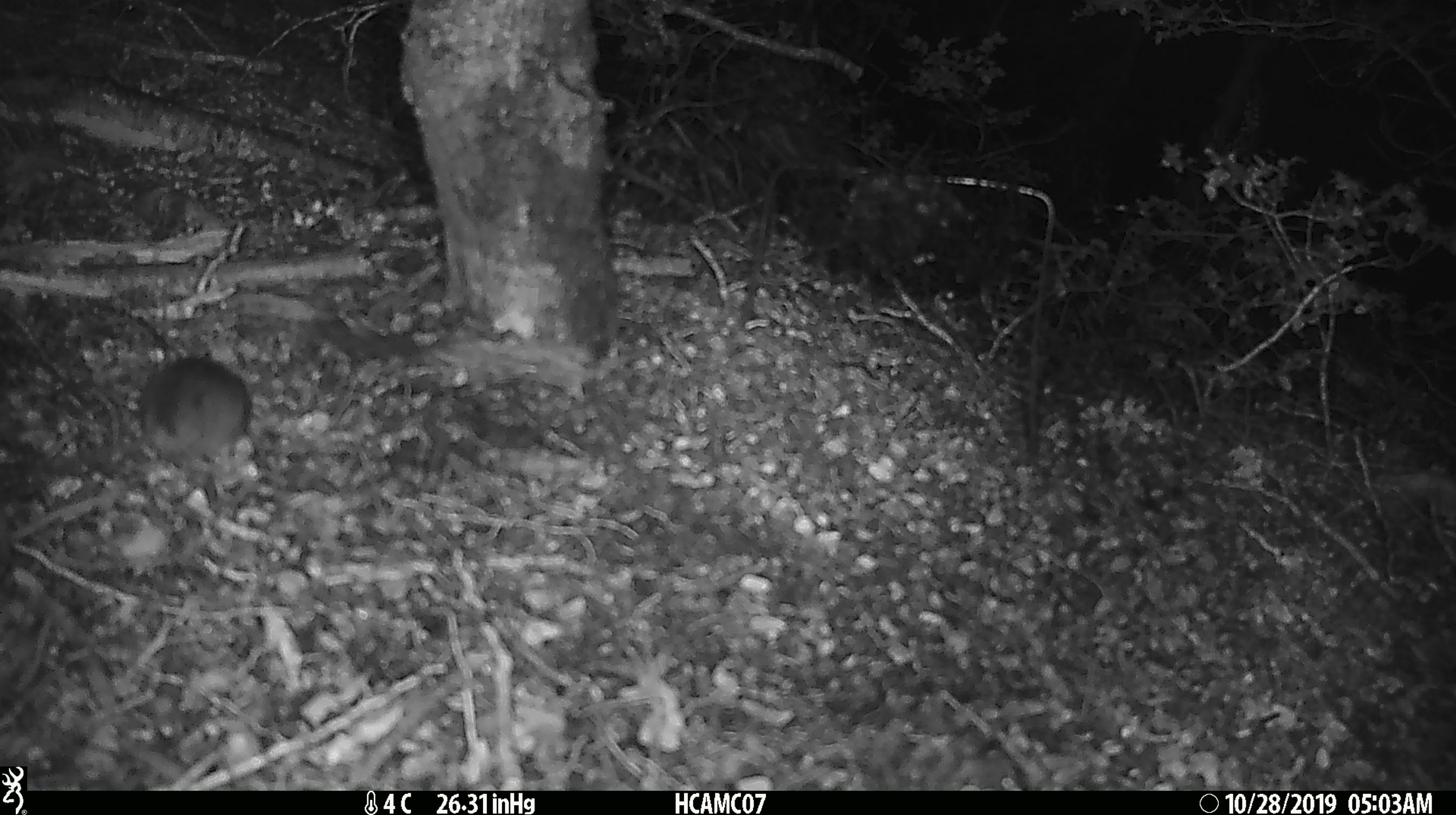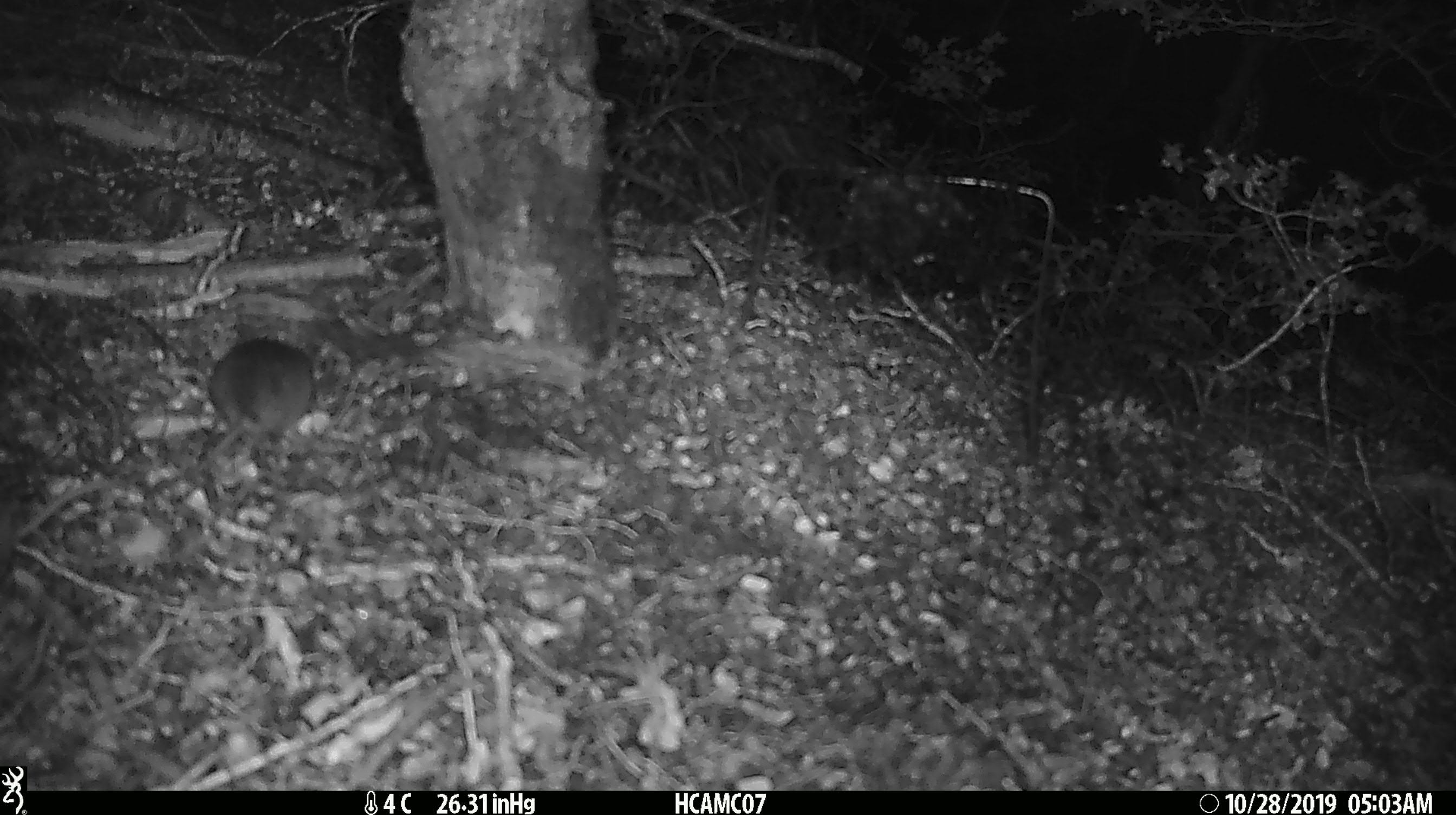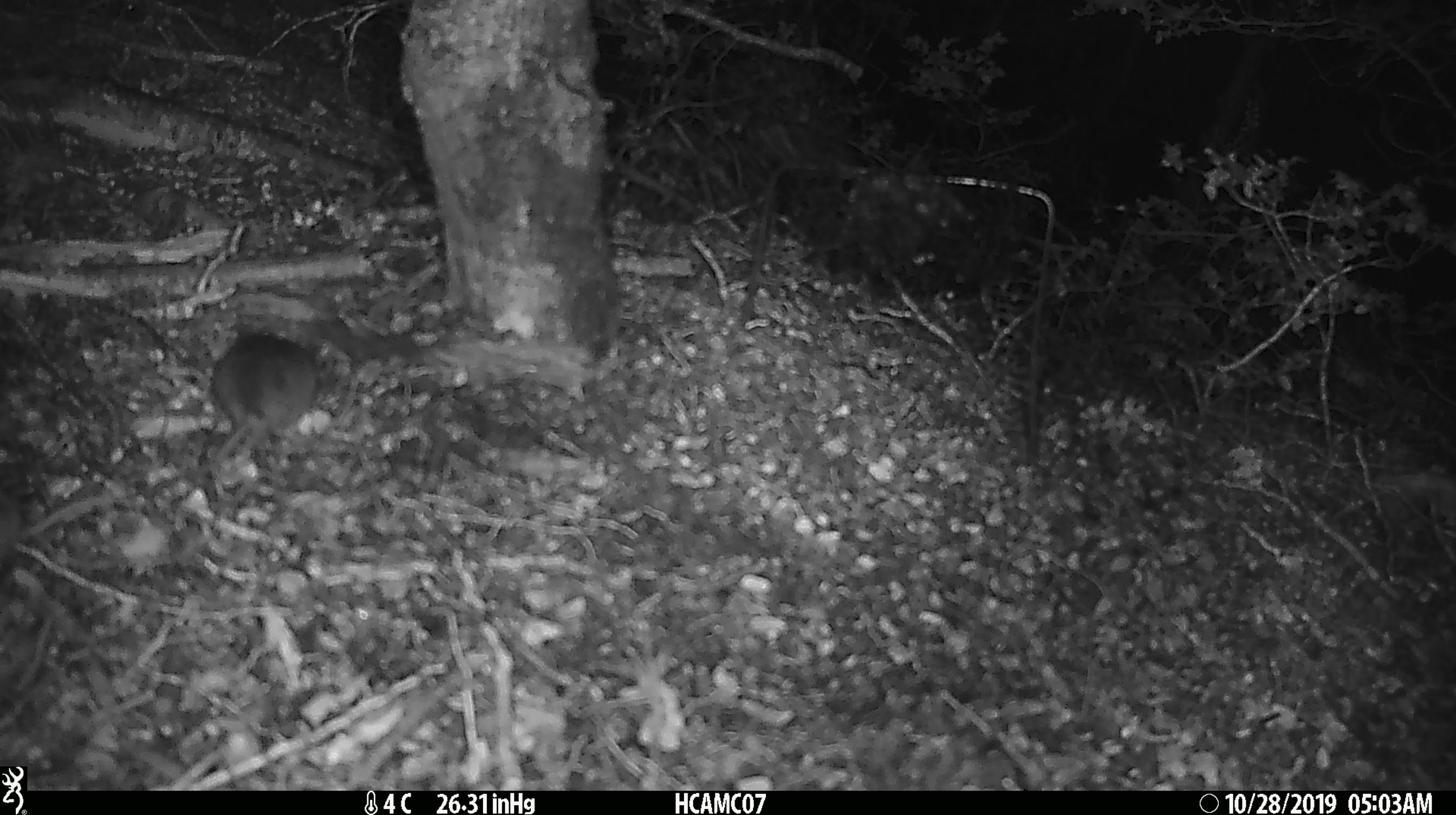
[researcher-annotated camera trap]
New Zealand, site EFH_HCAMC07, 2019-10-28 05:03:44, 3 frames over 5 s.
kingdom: Animalia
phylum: Chordata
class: Mammalia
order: Rodentia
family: Muridae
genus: Mus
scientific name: Mus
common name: mouse